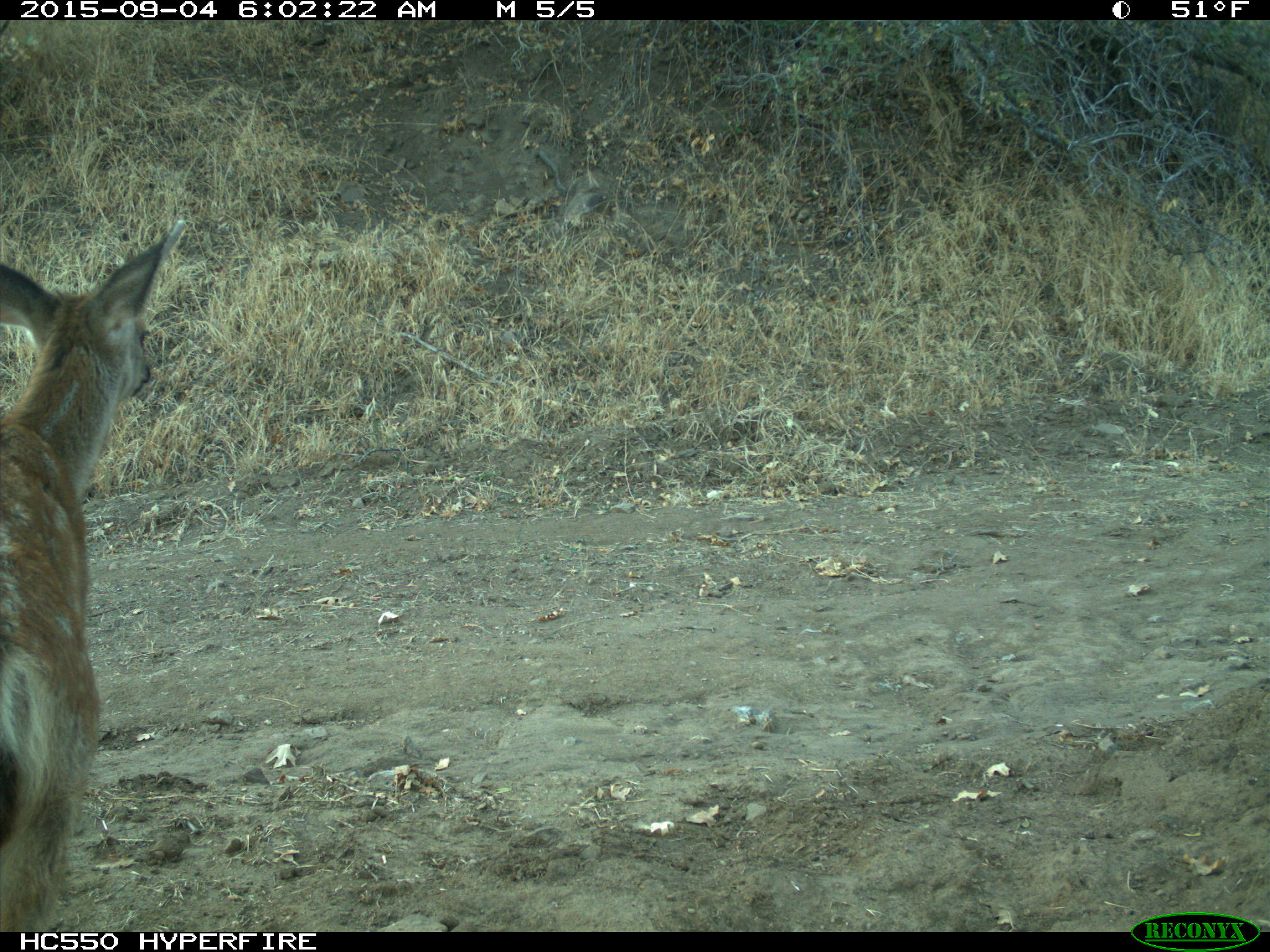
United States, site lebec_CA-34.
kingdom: Animalia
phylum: Chordata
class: Mammalia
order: Artiodactyla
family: Cervidae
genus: Odocoileus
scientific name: Odocoileus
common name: deer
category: unidentified deer